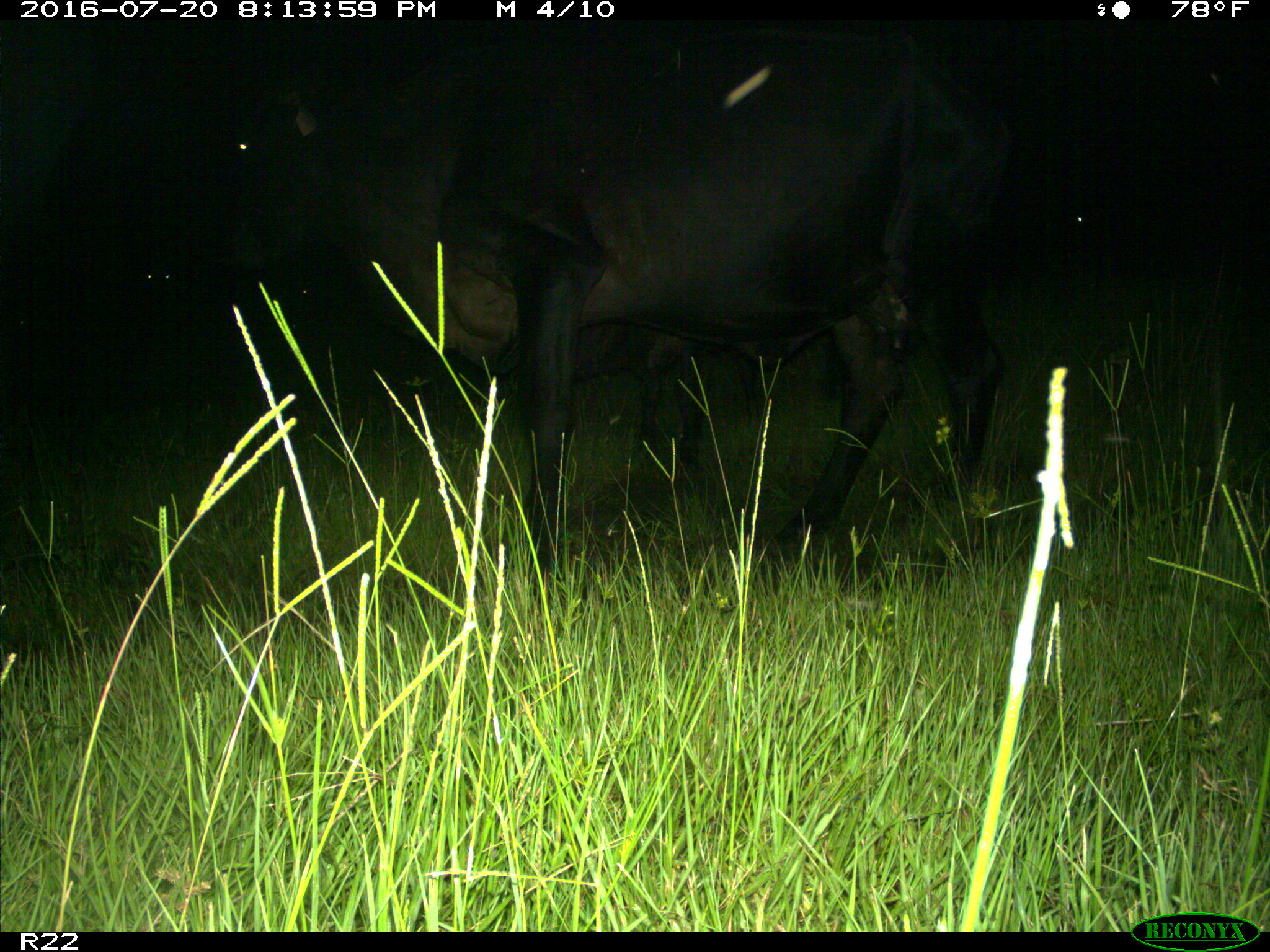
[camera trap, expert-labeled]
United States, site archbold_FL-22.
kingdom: Animalia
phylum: Chordata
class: Mammalia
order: Artiodactyla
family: Bovidae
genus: Bos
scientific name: Bos taurus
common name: domestic cow